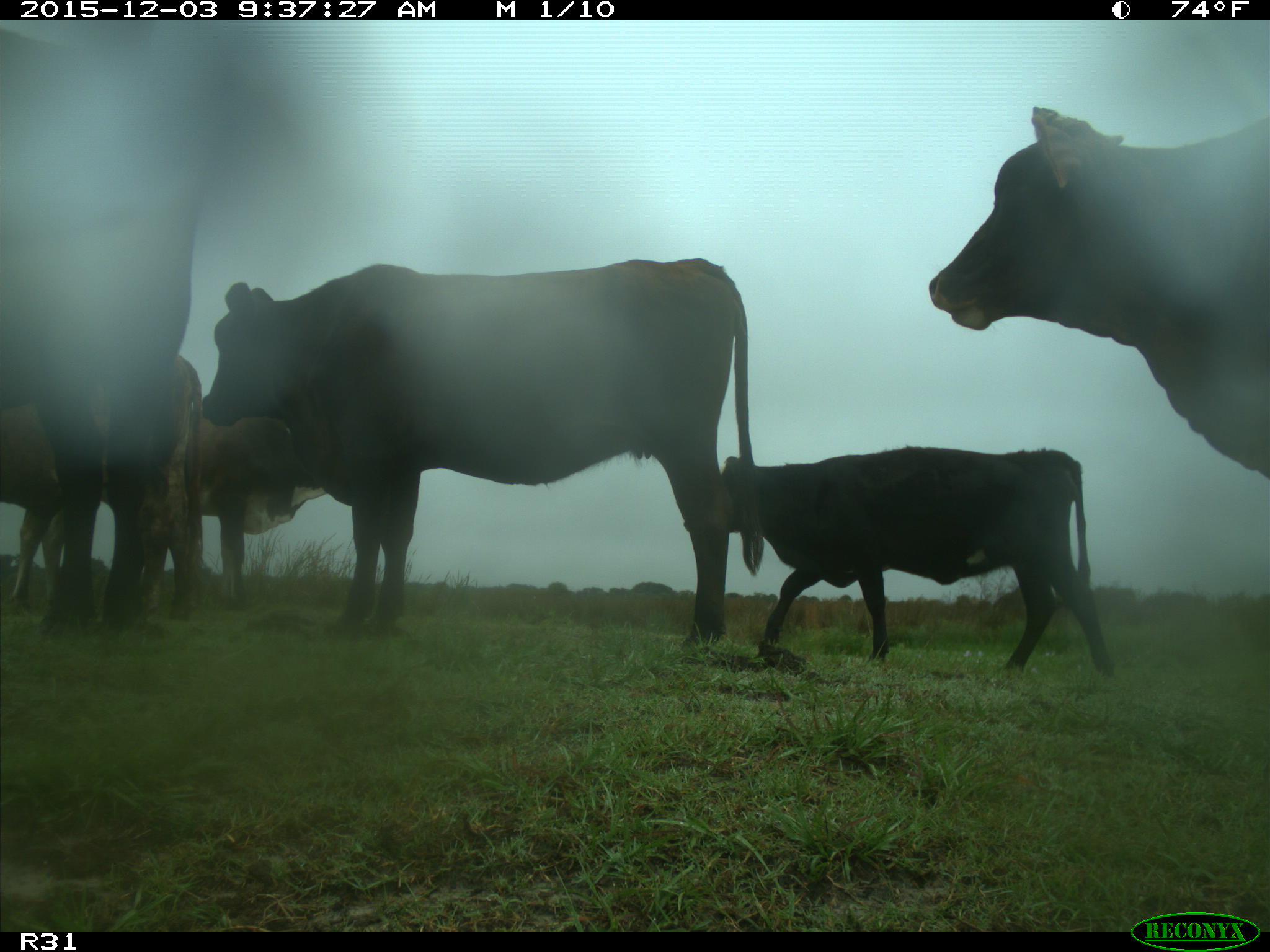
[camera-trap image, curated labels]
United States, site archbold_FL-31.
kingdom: Animalia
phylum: Chordata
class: Mammalia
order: Artiodactyla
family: Bovidae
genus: Bos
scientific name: Bos taurus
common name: domestic cow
Bos taurus (domestic cow).